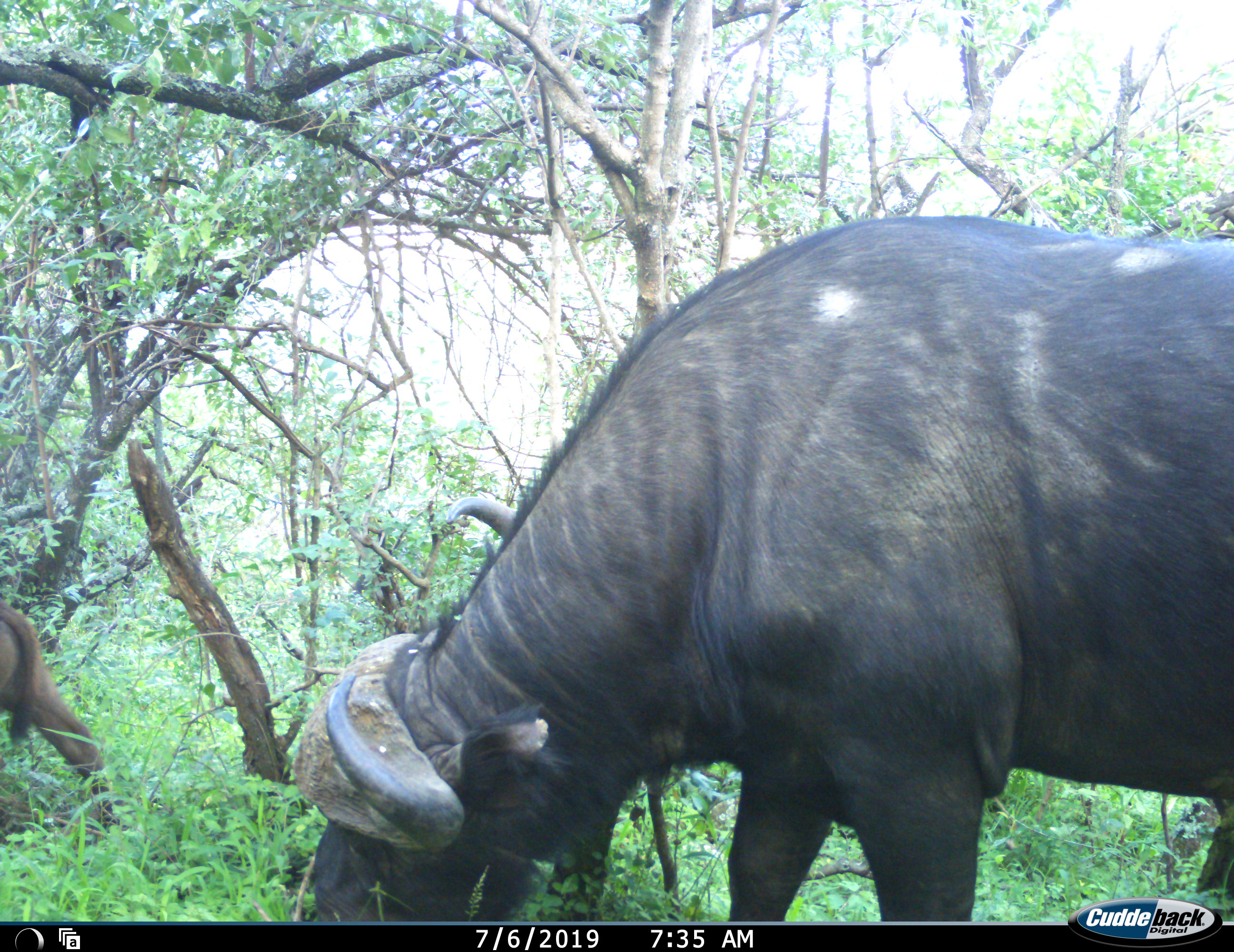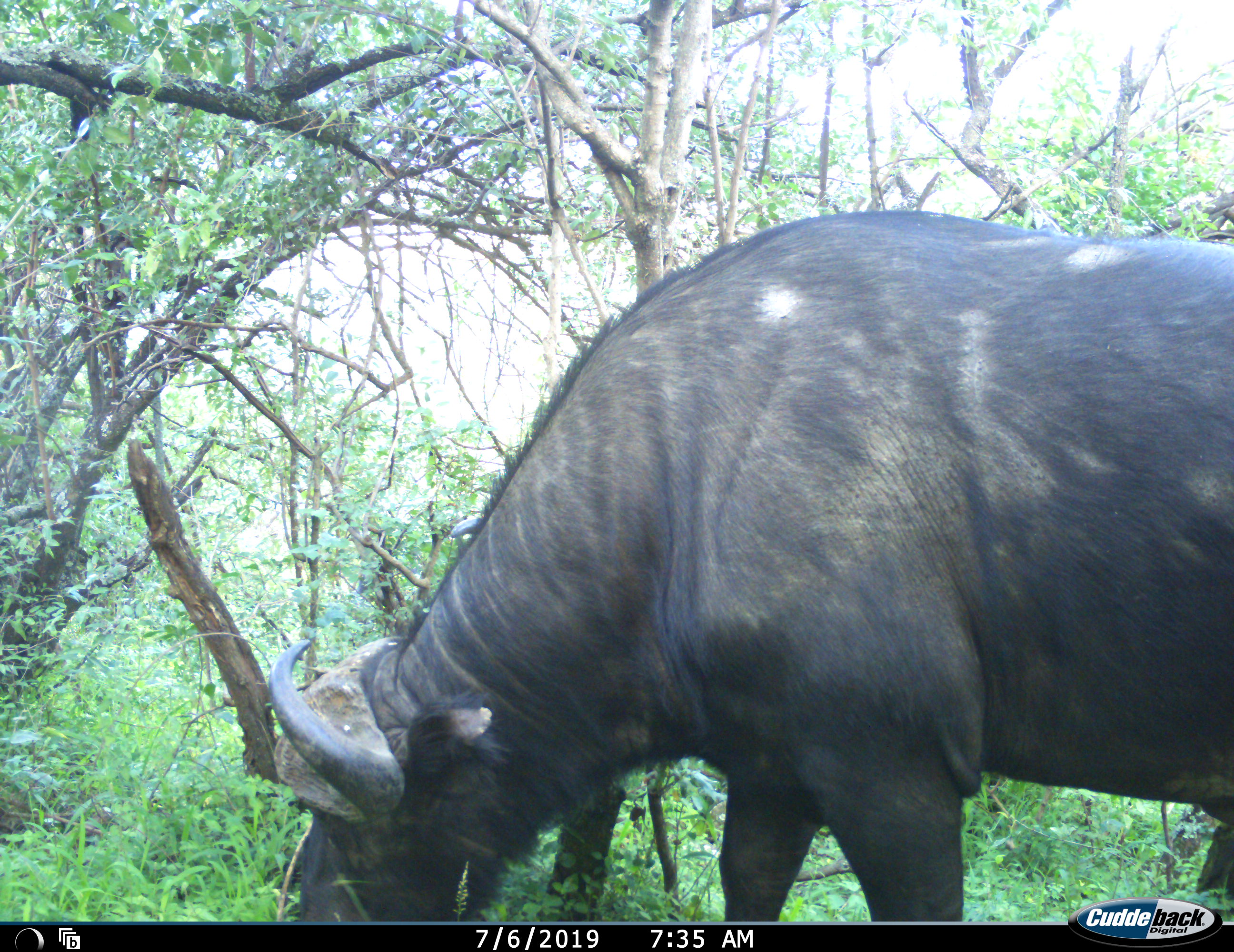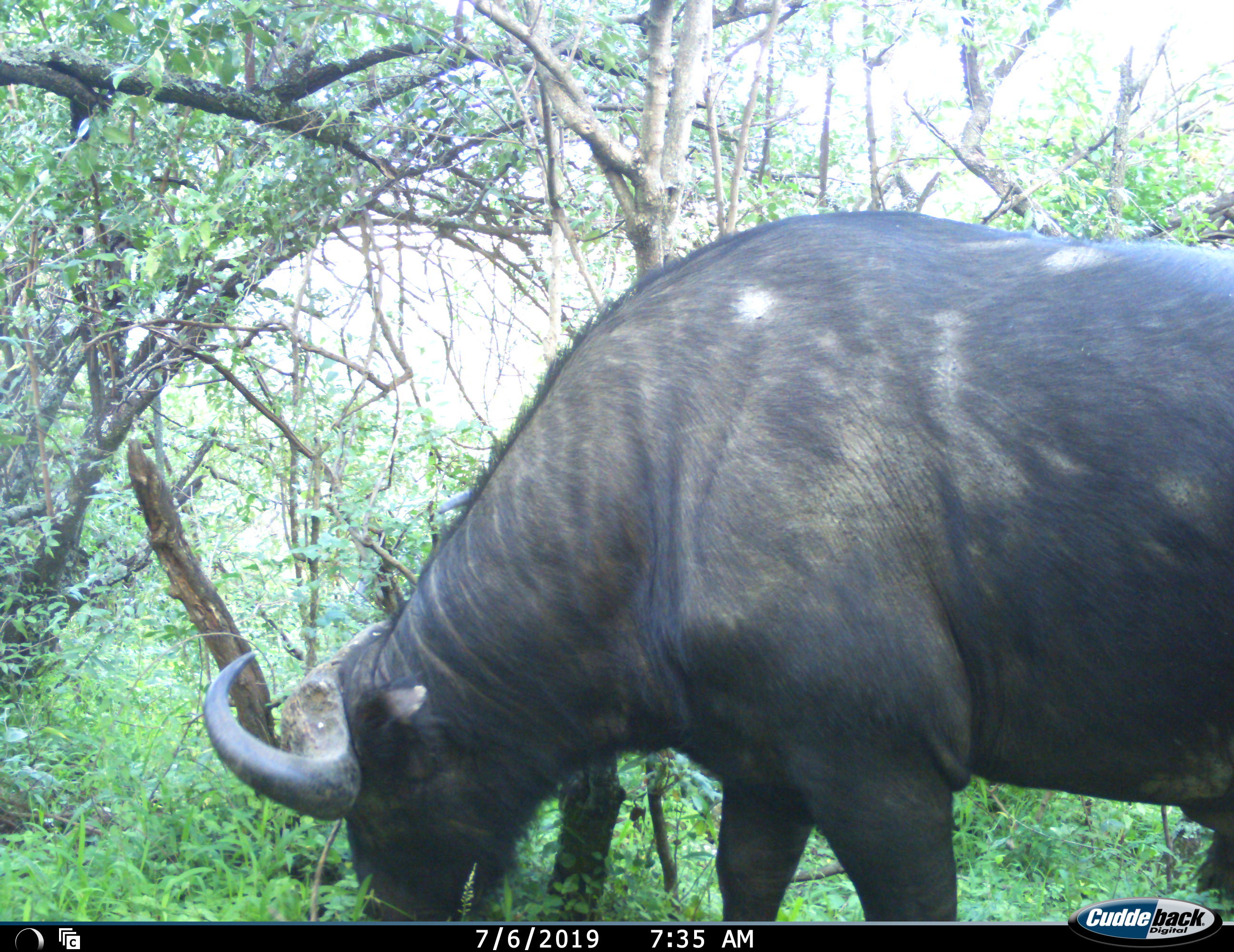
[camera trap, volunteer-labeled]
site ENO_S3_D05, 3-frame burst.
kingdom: Animalia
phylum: Chordata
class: Mammalia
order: Artiodactyla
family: Bovidae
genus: Syncerus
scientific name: Syncerus caffer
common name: african buffalo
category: buffalo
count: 2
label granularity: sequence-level